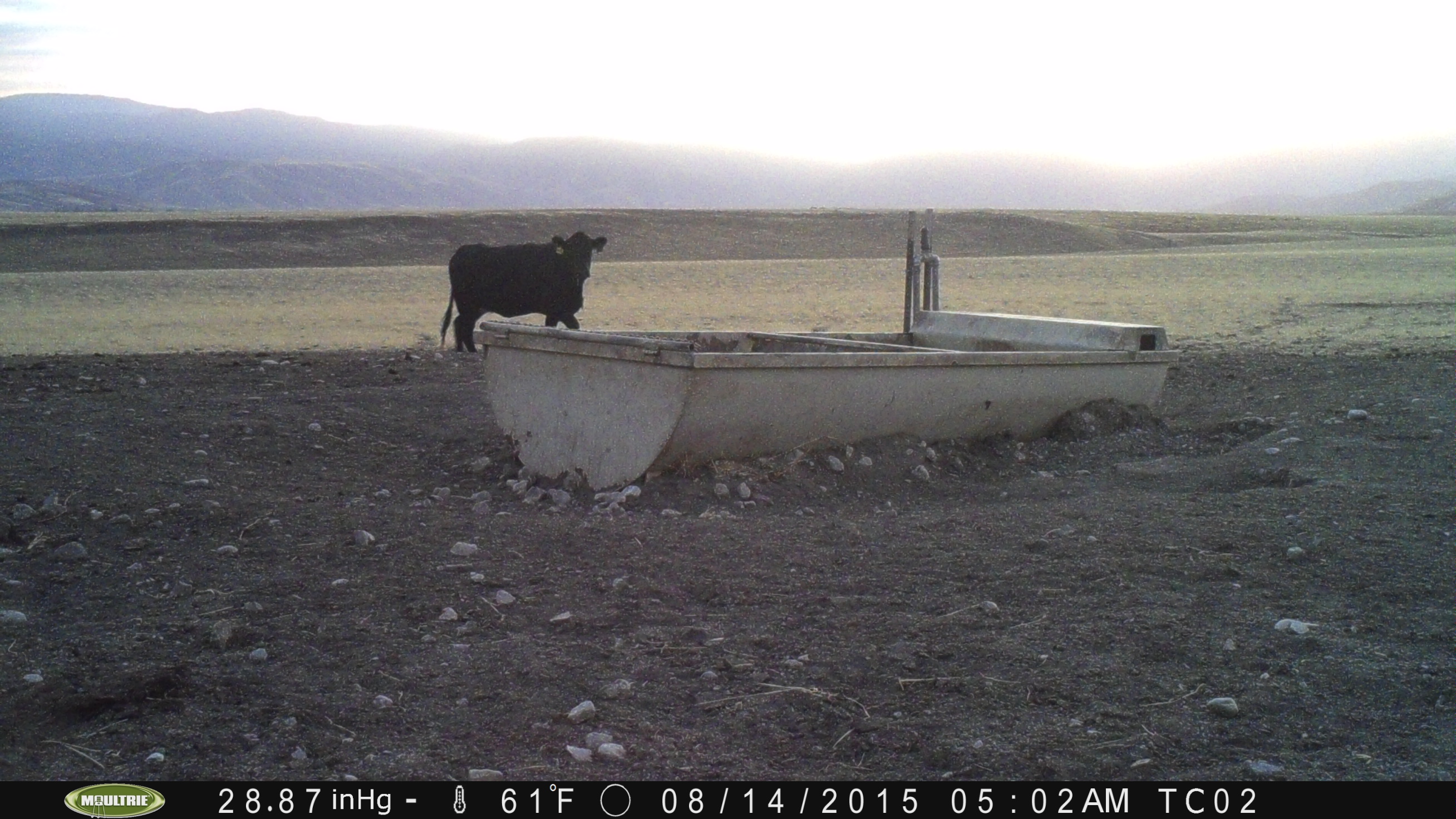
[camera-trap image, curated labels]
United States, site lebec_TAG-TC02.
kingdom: Animalia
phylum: Chordata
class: Mammalia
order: Artiodactyla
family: Bovidae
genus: Bos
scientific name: Bos taurus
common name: domestic cow